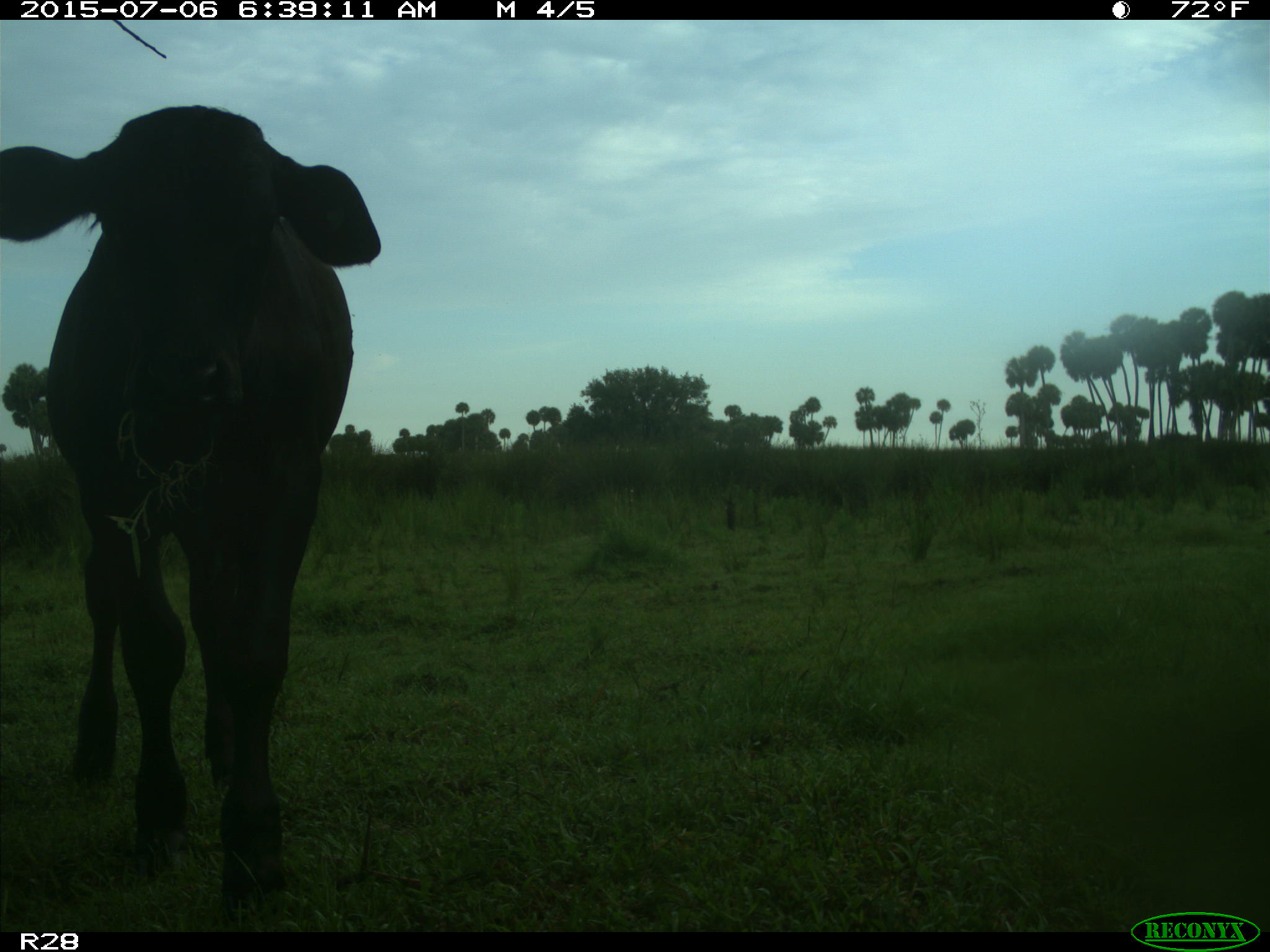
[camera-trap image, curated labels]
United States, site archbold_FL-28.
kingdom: Animalia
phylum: Chordata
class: Mammalia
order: Artiodactyla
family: Bovidae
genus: Bos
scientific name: Bos taurus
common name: domestic cow